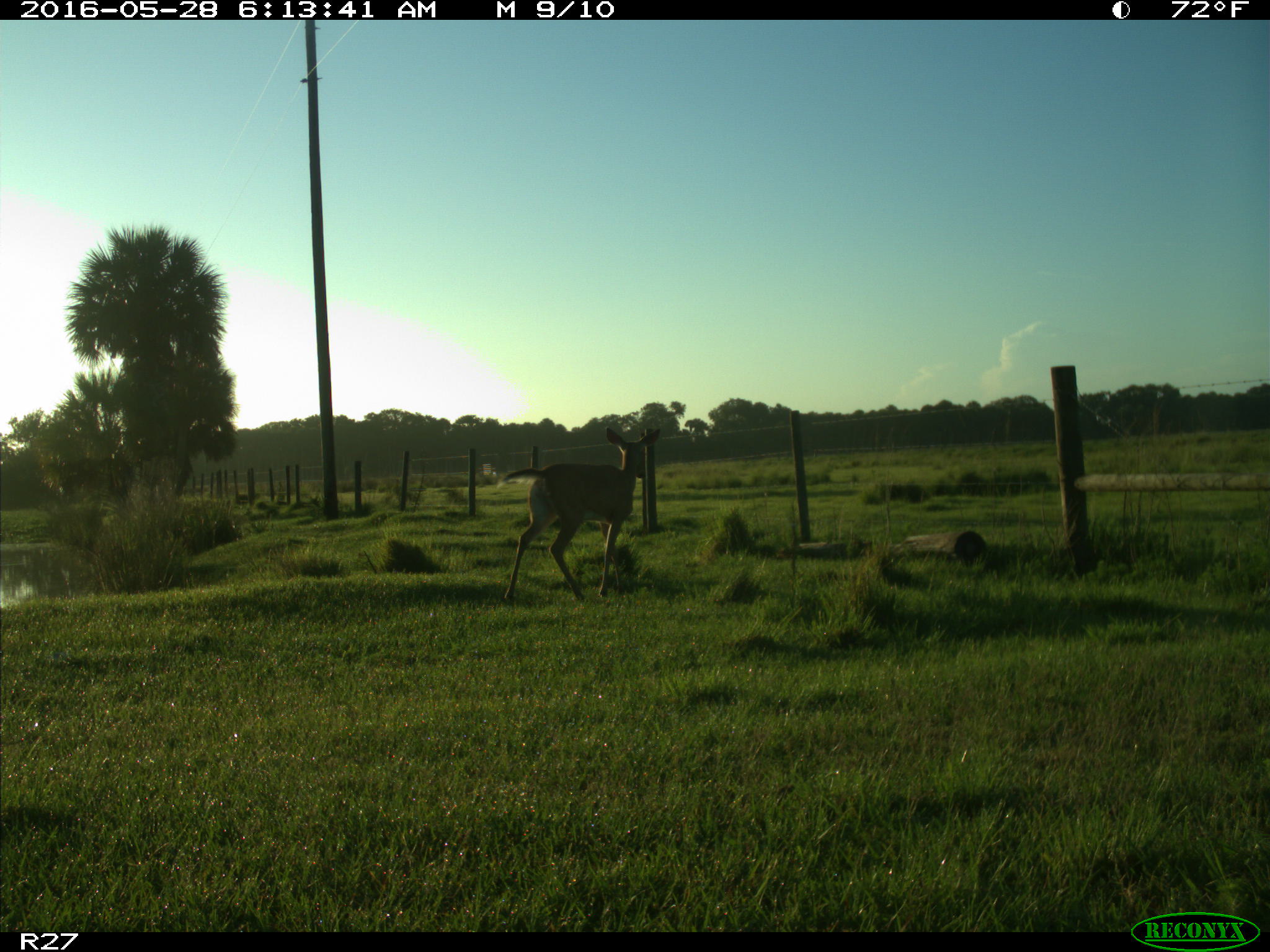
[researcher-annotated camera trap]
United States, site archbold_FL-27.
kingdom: Animalia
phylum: Chordata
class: Mammalia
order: Artiodactyla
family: Cervidae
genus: Odocoileus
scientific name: Odocoileus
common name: deer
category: unidentified deer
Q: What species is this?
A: Unidentified deer (deer) (Odocoileus).